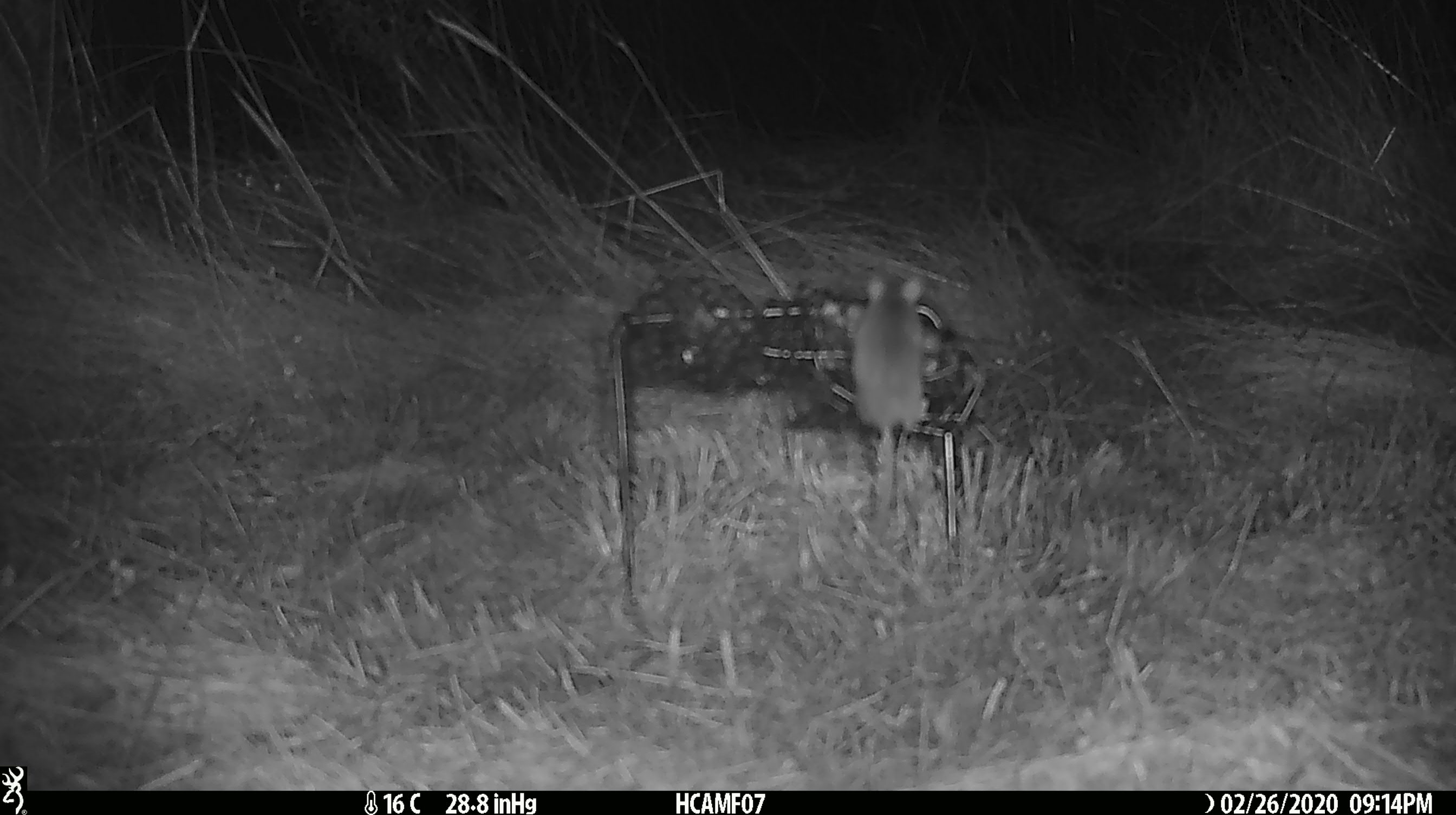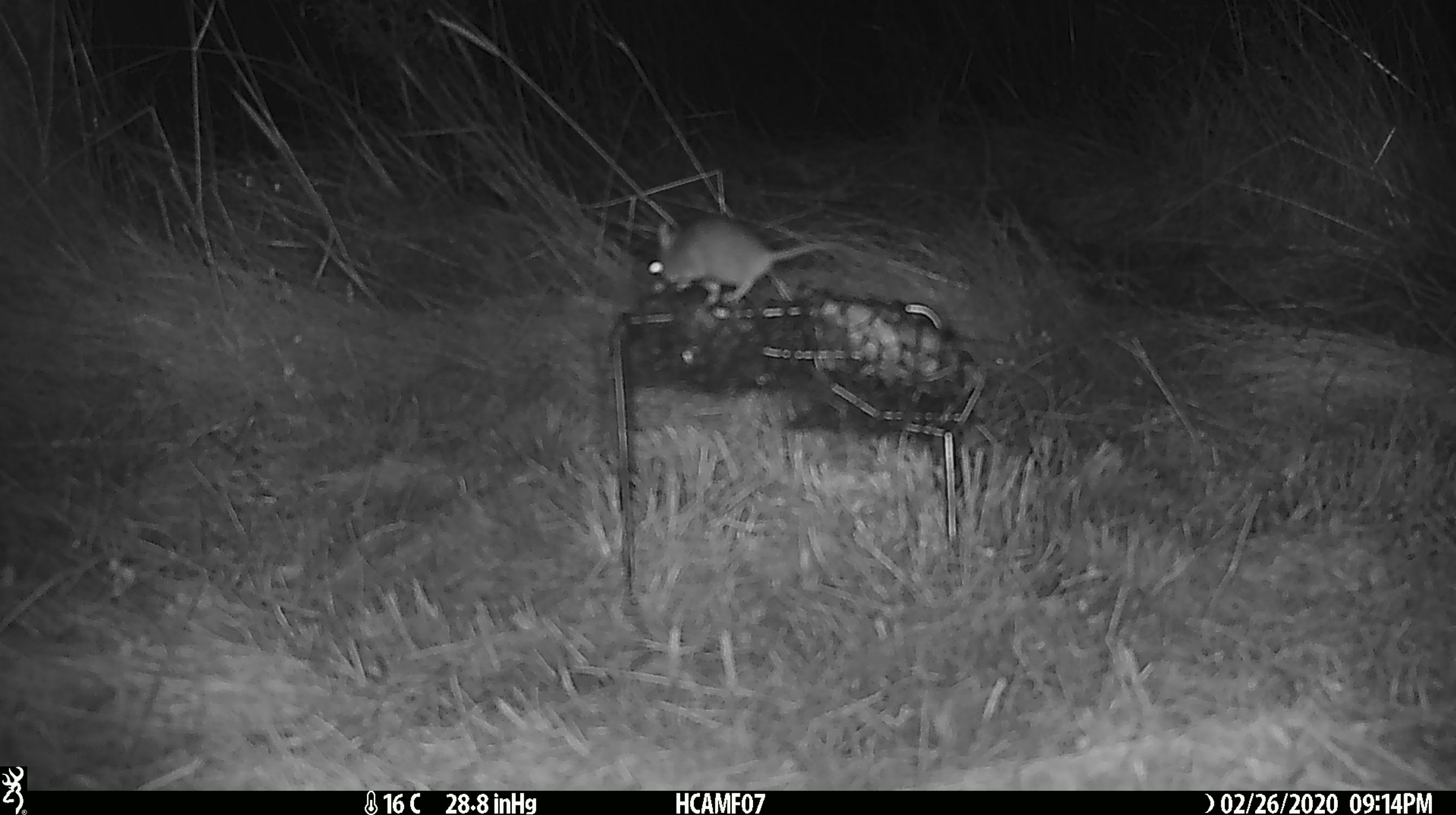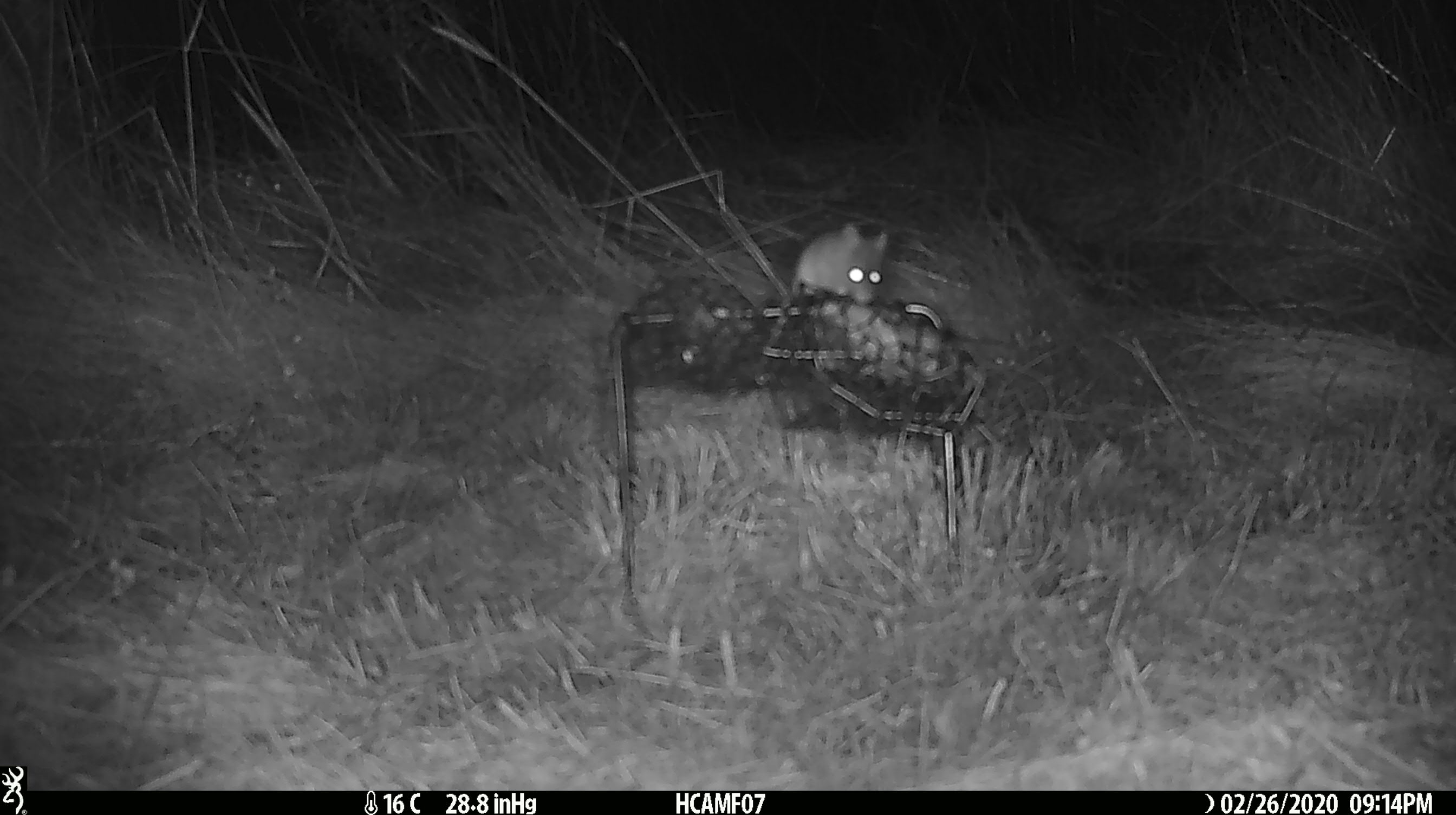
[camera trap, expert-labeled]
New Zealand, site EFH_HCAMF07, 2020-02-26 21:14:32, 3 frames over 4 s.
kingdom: Animalia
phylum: Chordata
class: Mammalia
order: Rodentia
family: Muridae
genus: Mus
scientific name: Mus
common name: mouse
Mouse (Mus).